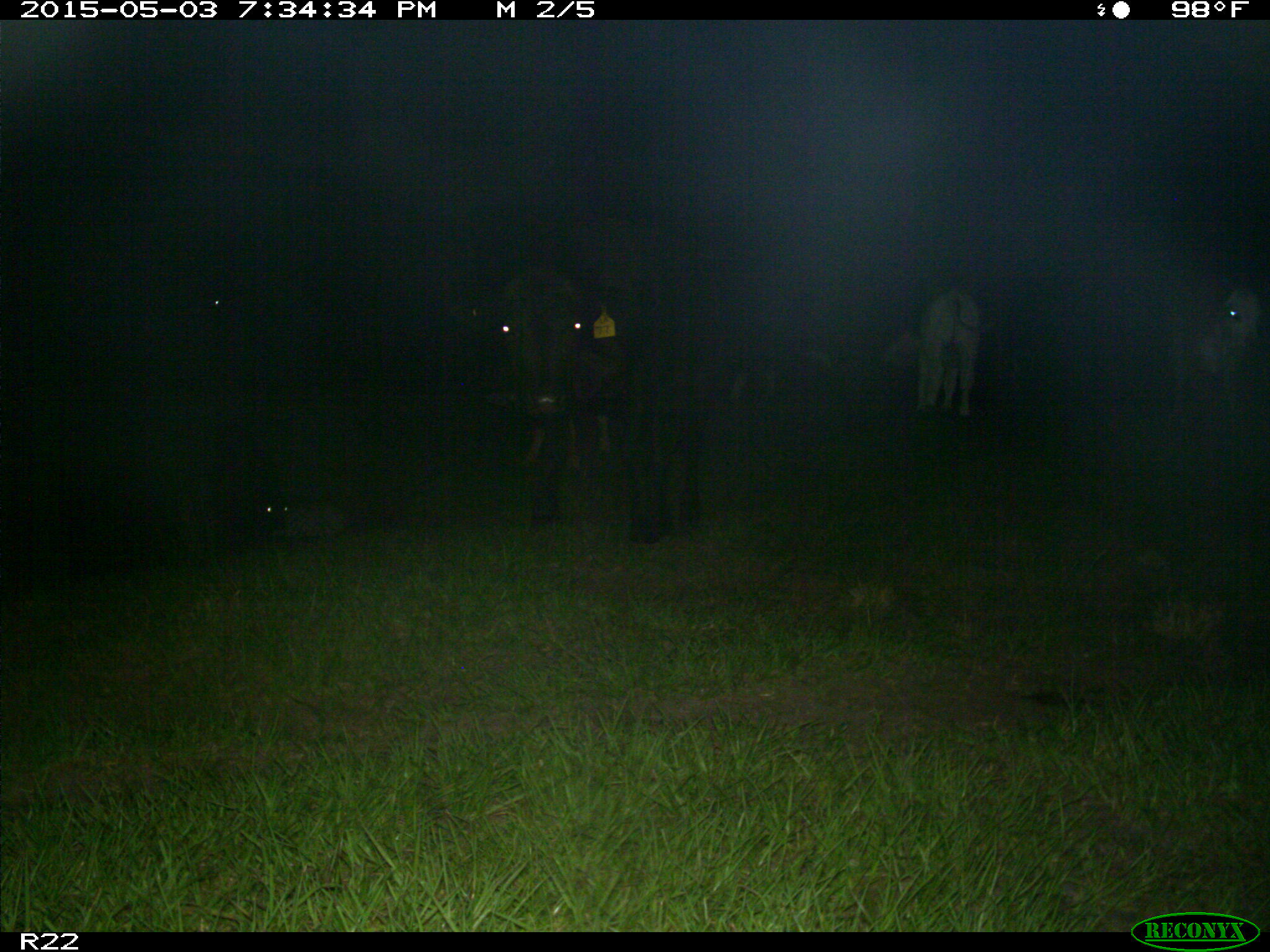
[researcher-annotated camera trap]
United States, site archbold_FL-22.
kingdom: Animalia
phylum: Chordata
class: Mammalia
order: Artiodactyla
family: Bovidae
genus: Bos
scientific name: Bos taurus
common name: domestic cow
Bos taurus (domestic cow).